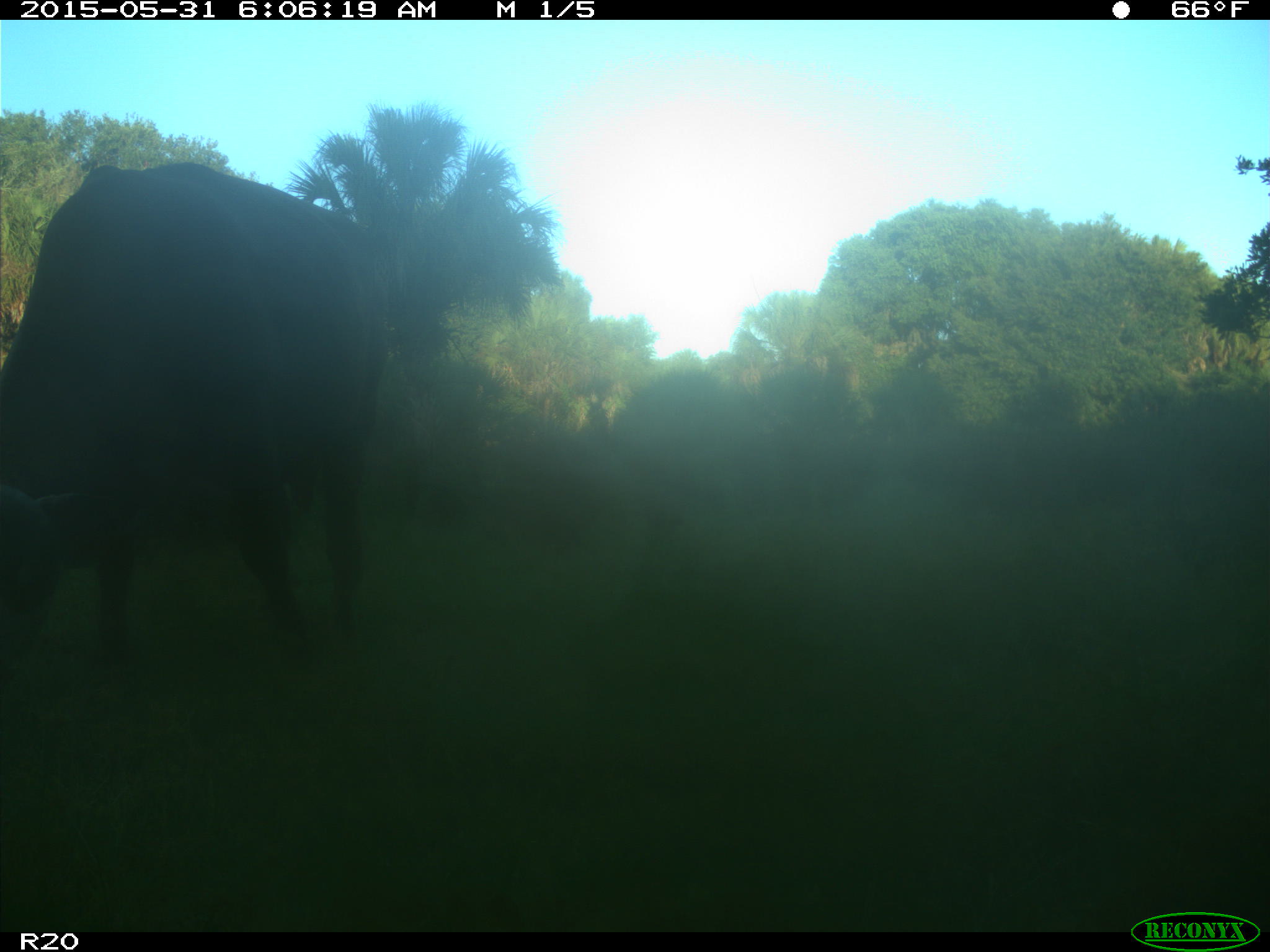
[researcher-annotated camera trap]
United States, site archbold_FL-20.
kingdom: Animalia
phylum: Chordata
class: Mammalia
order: Artiodactyla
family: Bovidae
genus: Bos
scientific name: Bos taurus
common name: domestic cow